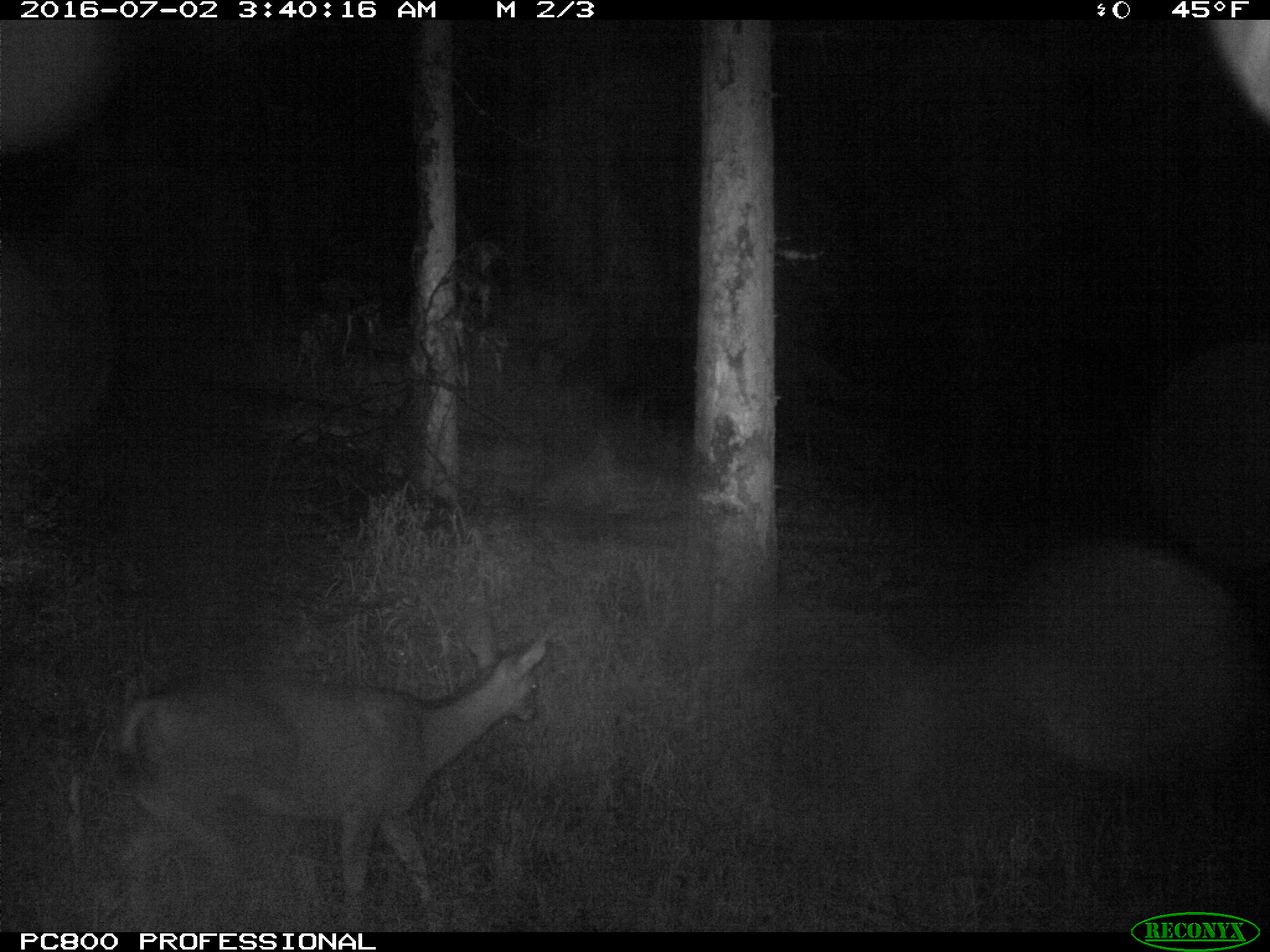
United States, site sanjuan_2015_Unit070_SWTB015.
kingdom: Animalia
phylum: Chordata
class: Mammalia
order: Artiodactyla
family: Cervidae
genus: Odocoileus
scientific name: Odocoileus hemionus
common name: mule deer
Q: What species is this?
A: Odocoileus hemionus (mule deer).